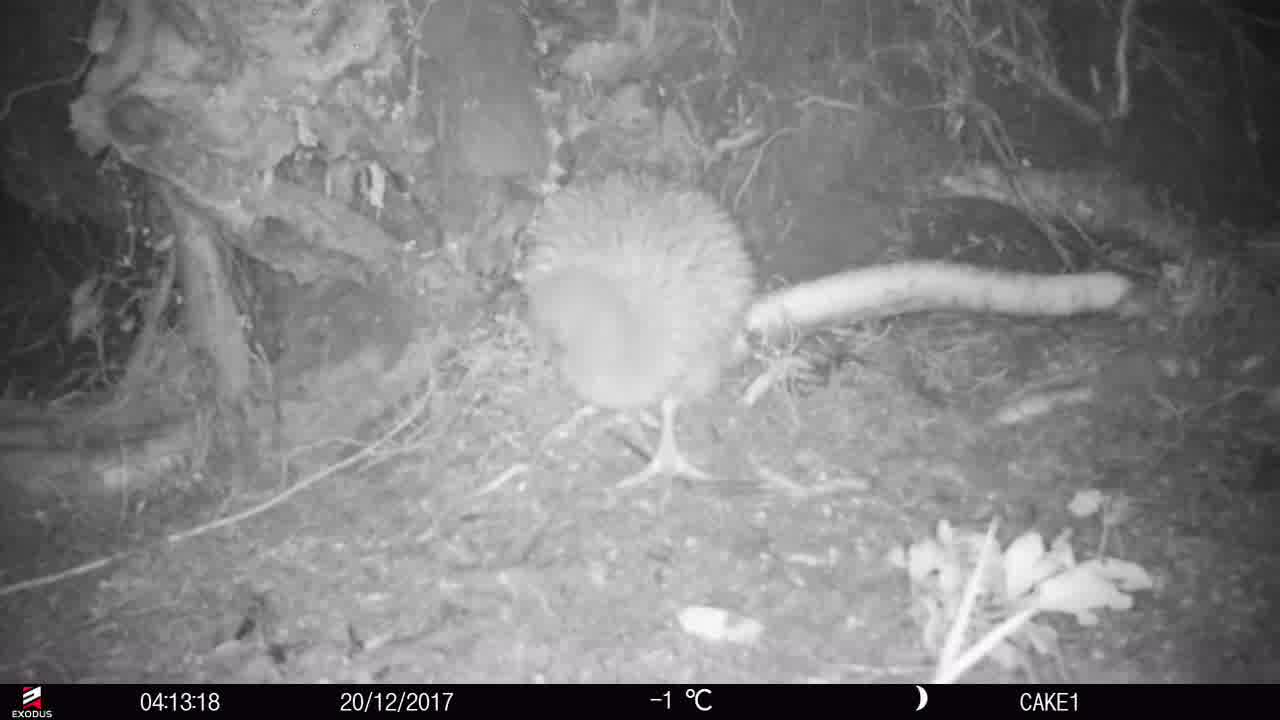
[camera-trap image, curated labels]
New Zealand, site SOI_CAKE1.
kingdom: Animalia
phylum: Chordata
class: Aves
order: Apterygiformes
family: Apterygidae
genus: Apteryx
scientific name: Apteryx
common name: kiwi